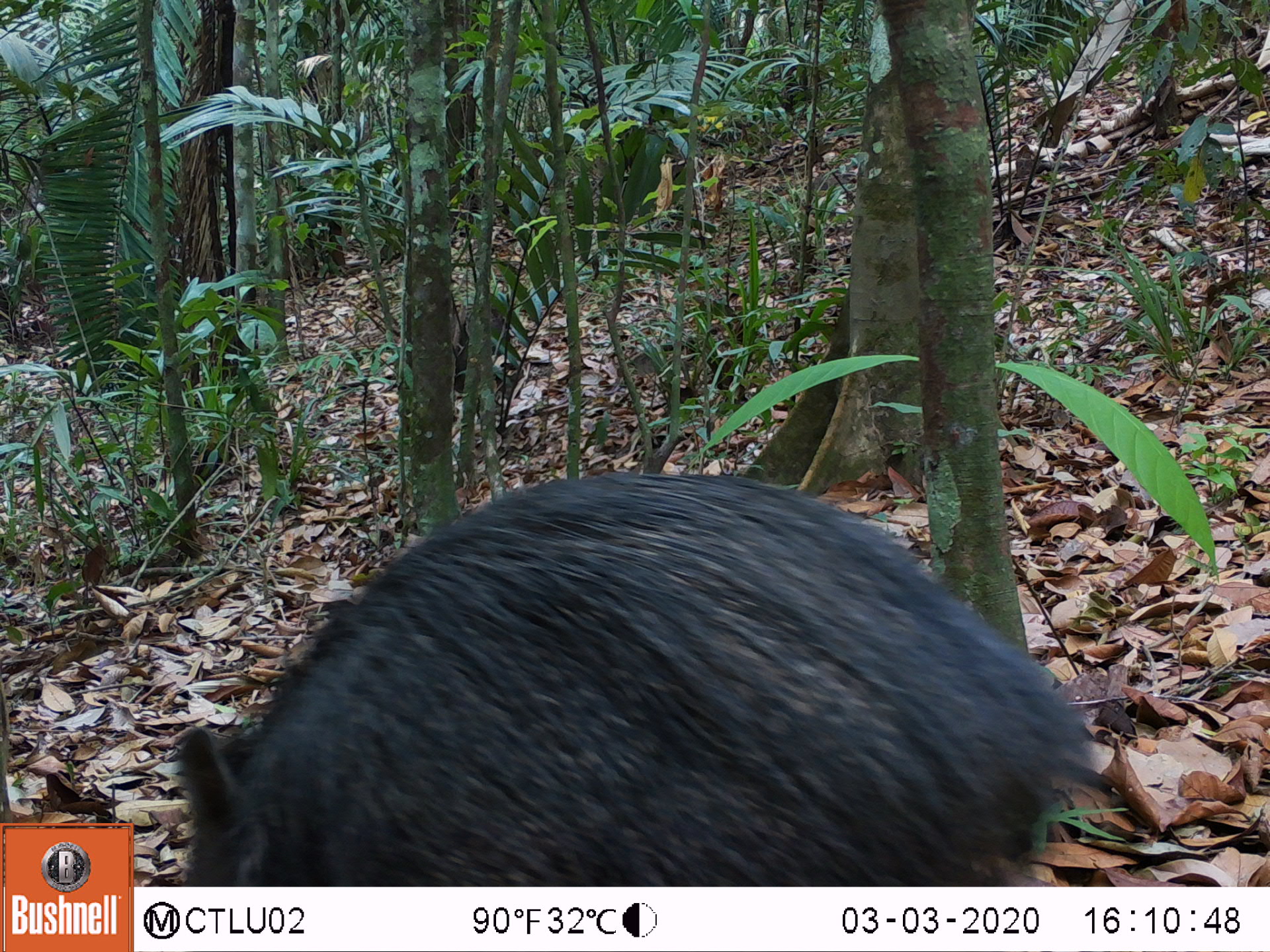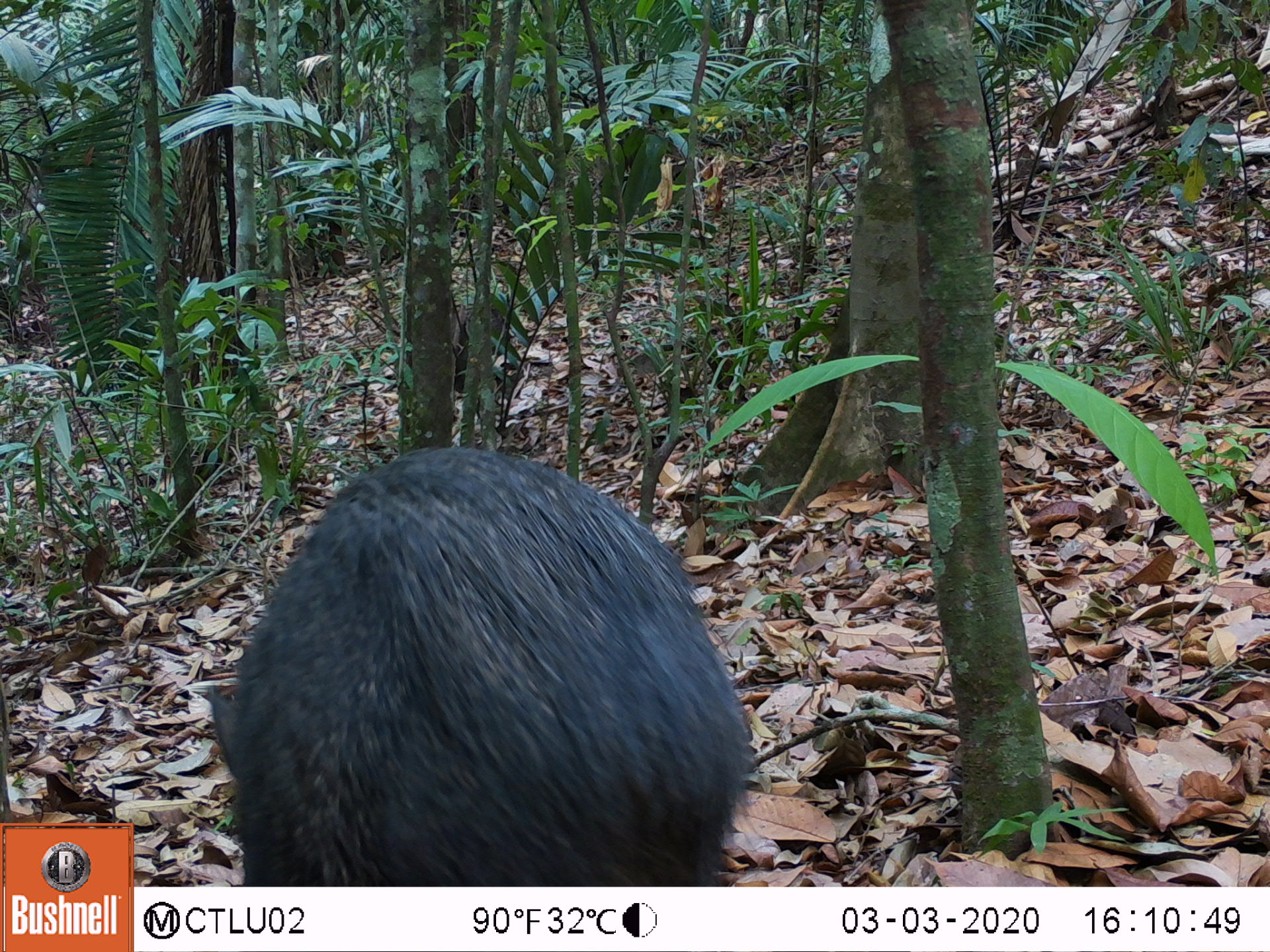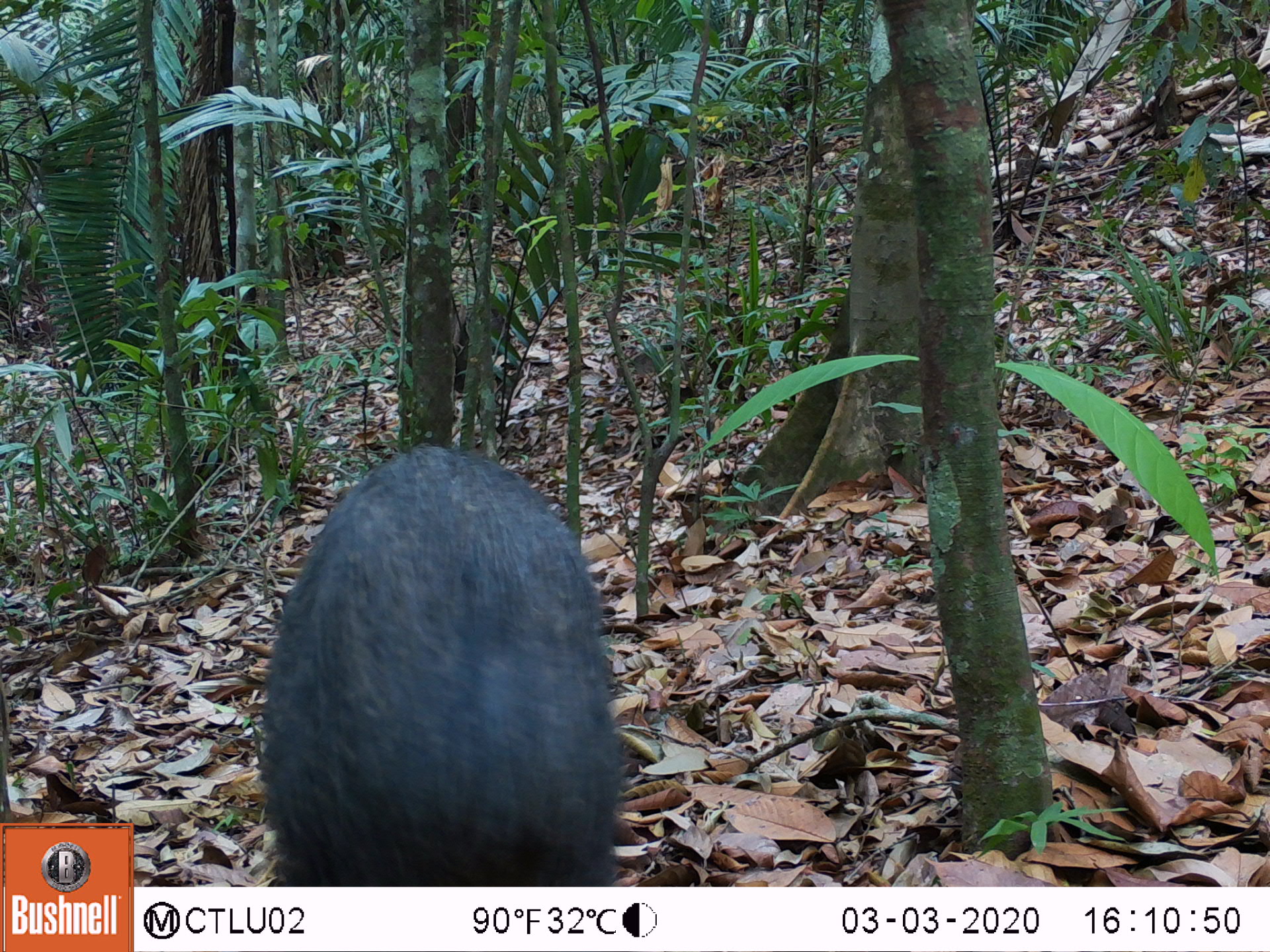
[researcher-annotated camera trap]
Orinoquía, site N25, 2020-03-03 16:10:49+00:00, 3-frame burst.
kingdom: Animalia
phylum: Chordata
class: Mammalia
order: Artiodactyla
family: Tayassuidae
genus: Pecari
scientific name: Pecari tajacu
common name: collared peccary